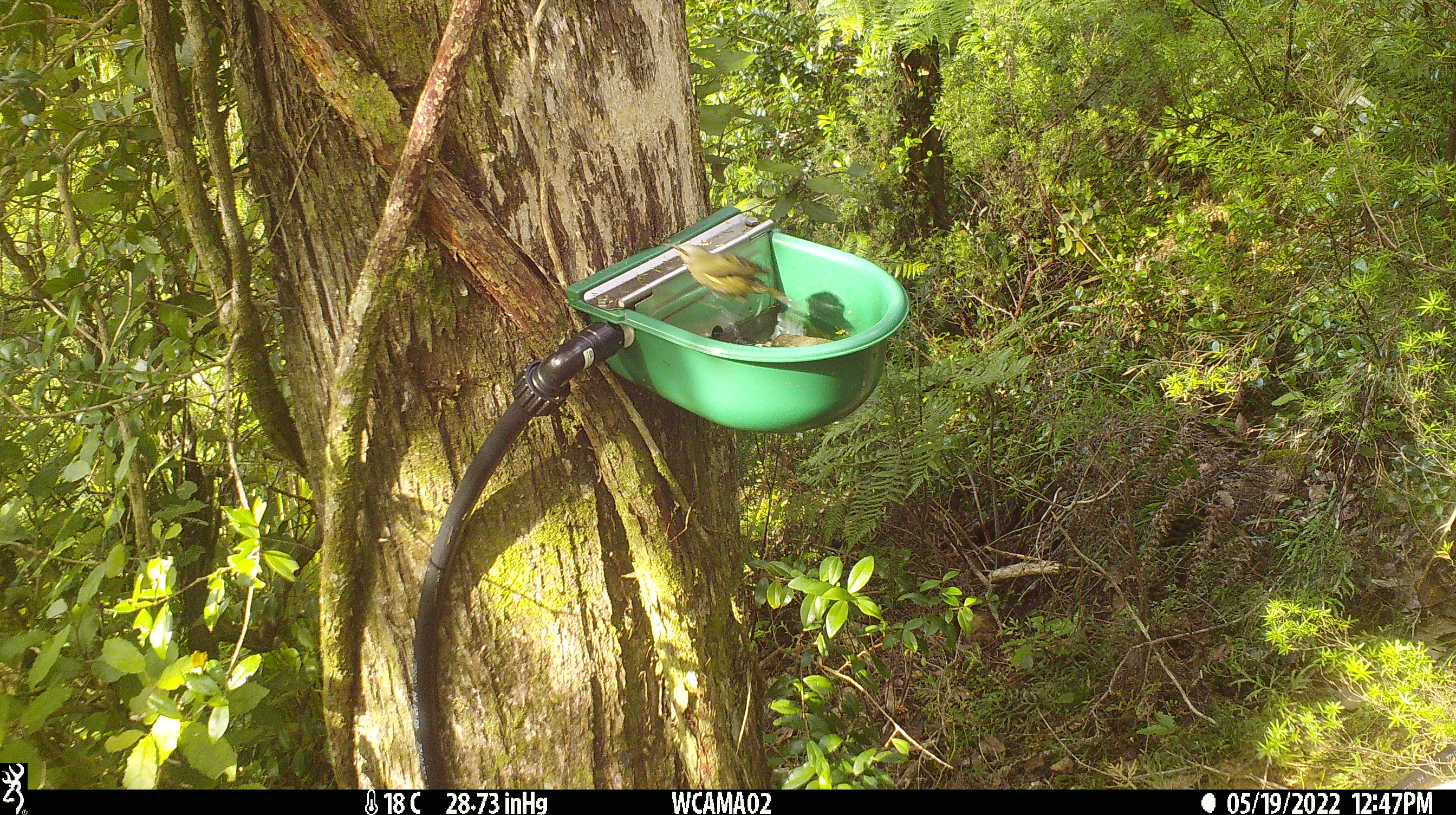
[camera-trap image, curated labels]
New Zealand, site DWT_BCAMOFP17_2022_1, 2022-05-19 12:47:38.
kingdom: Animalia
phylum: Chordata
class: Aves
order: Passeriformes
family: Meliphagidae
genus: Anthornis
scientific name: Anthornis melanura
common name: new zealand bellbird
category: bellbird